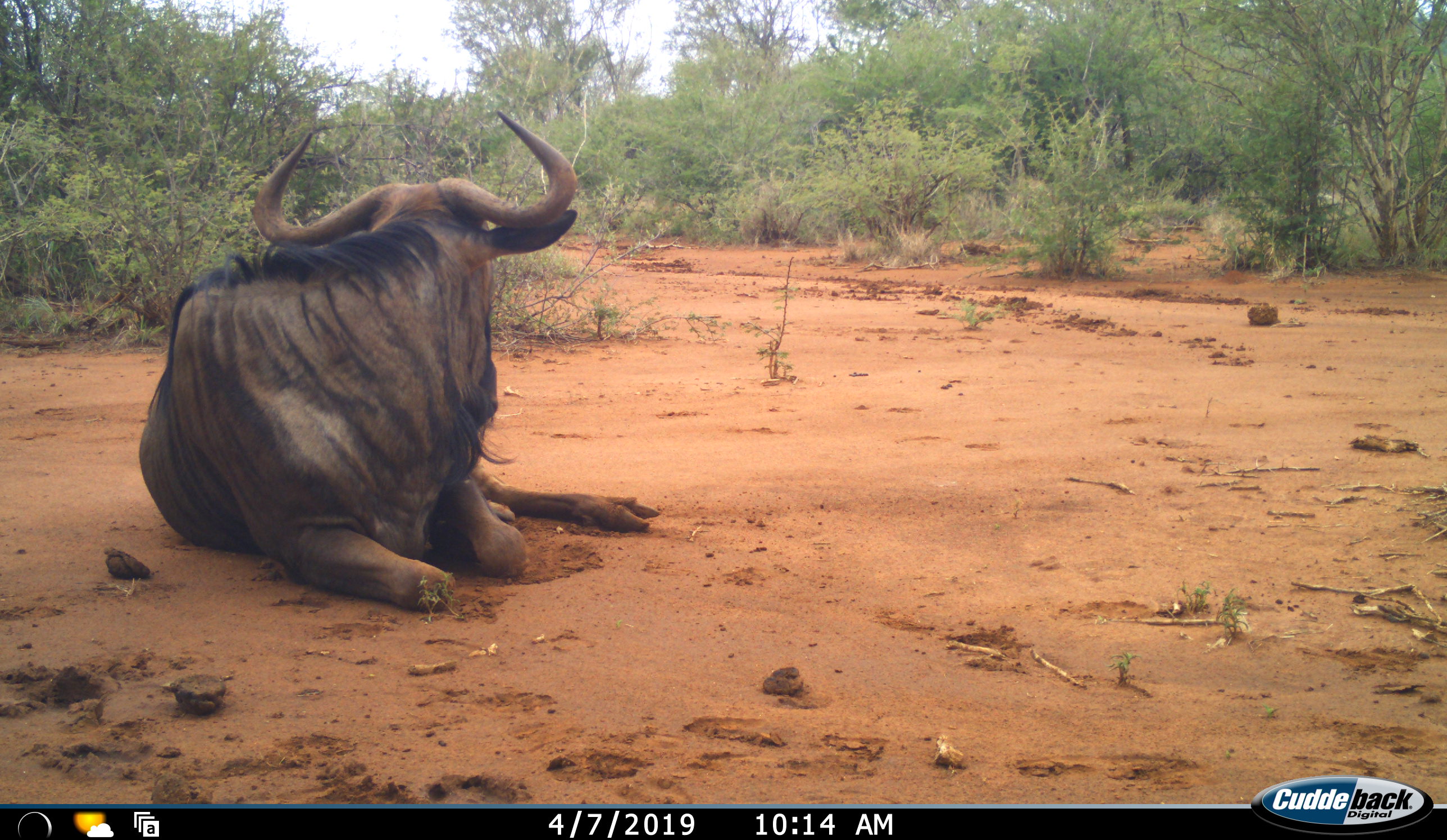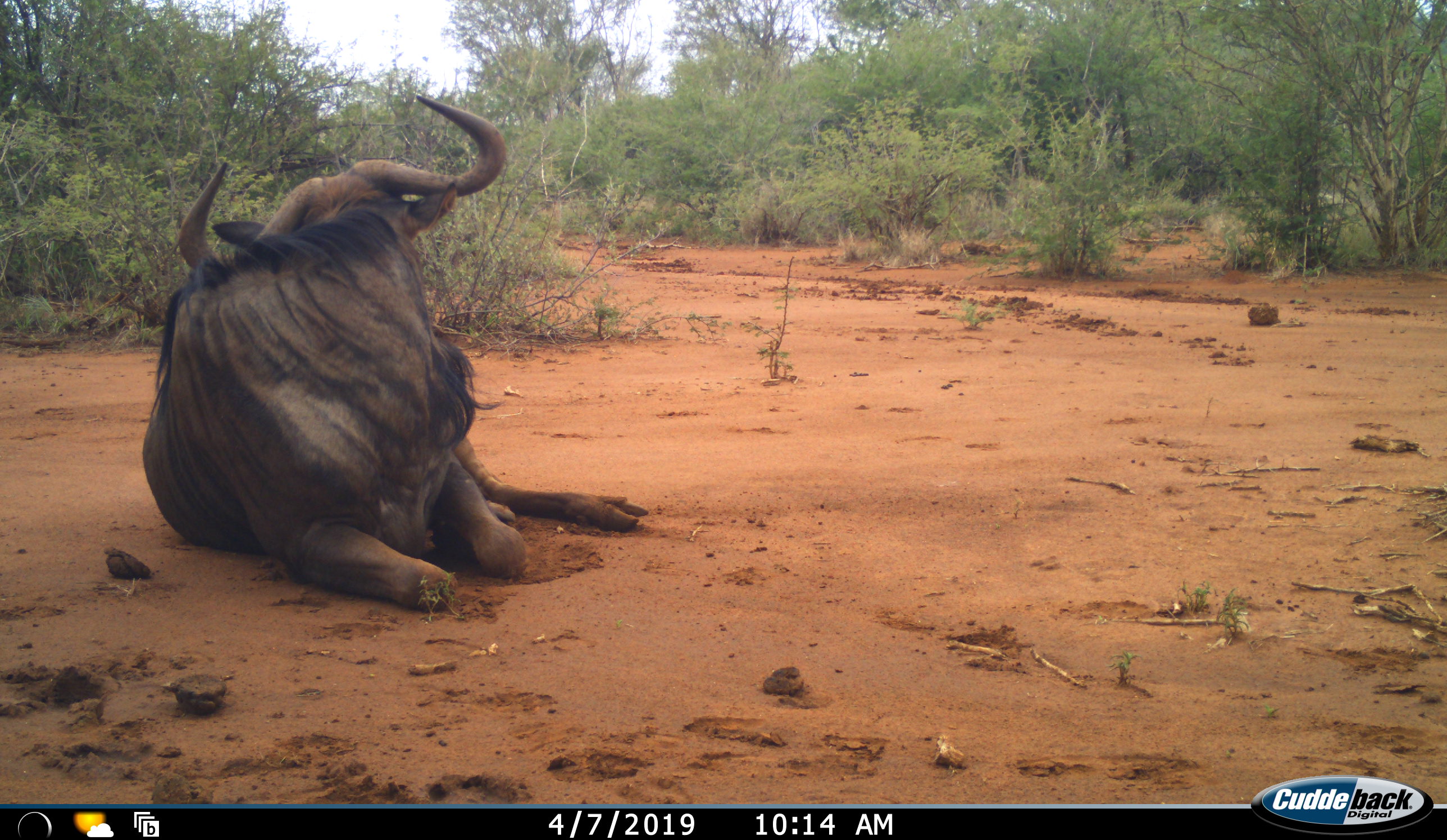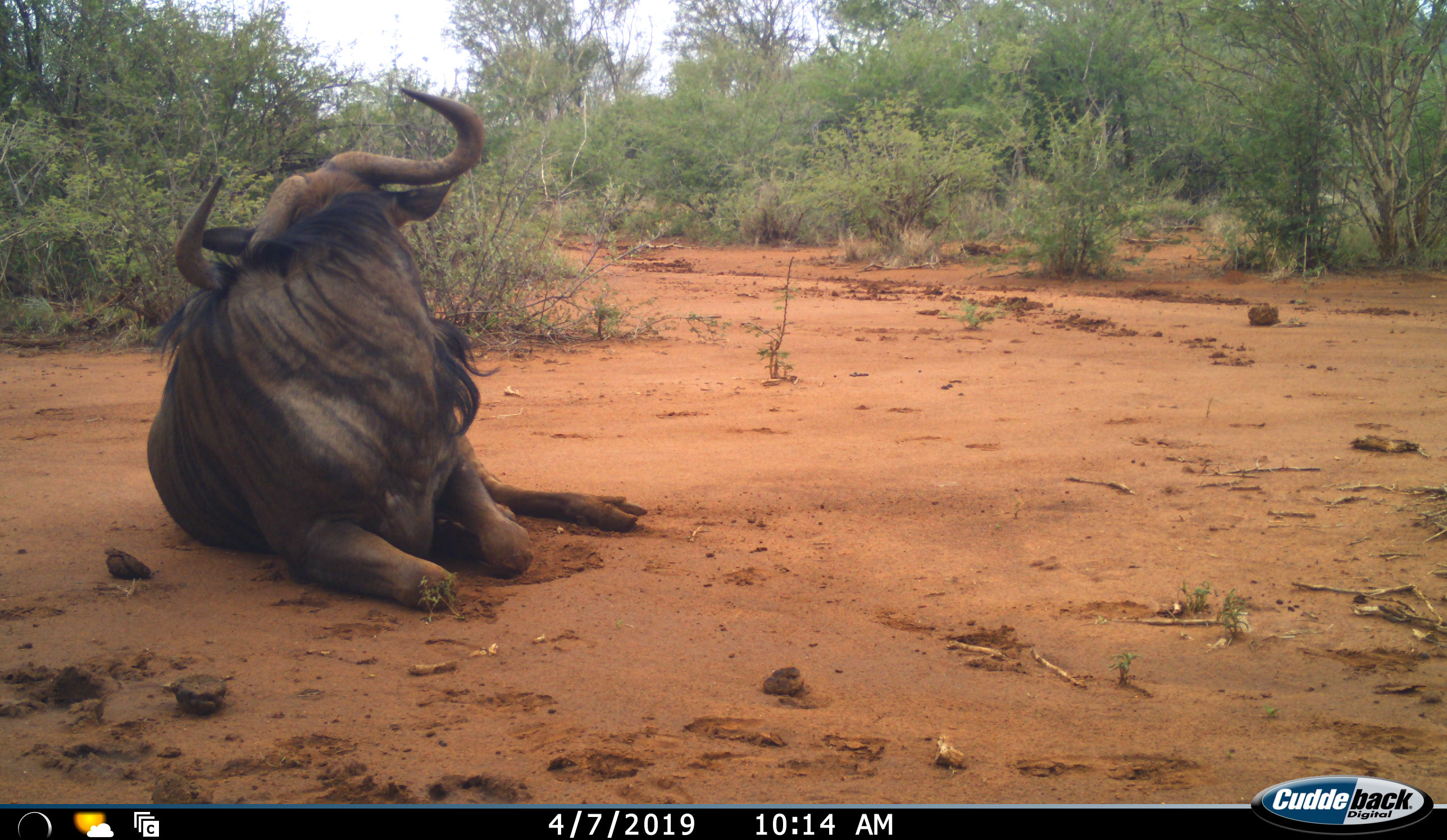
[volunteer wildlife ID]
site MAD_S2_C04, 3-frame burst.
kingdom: Animalia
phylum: Chordata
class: Mammalia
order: Artiodactyla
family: Bovidae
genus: Connochaetes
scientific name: Connochaetes taurinus taurinus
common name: blue wildebeest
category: wildebeestblue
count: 1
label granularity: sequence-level